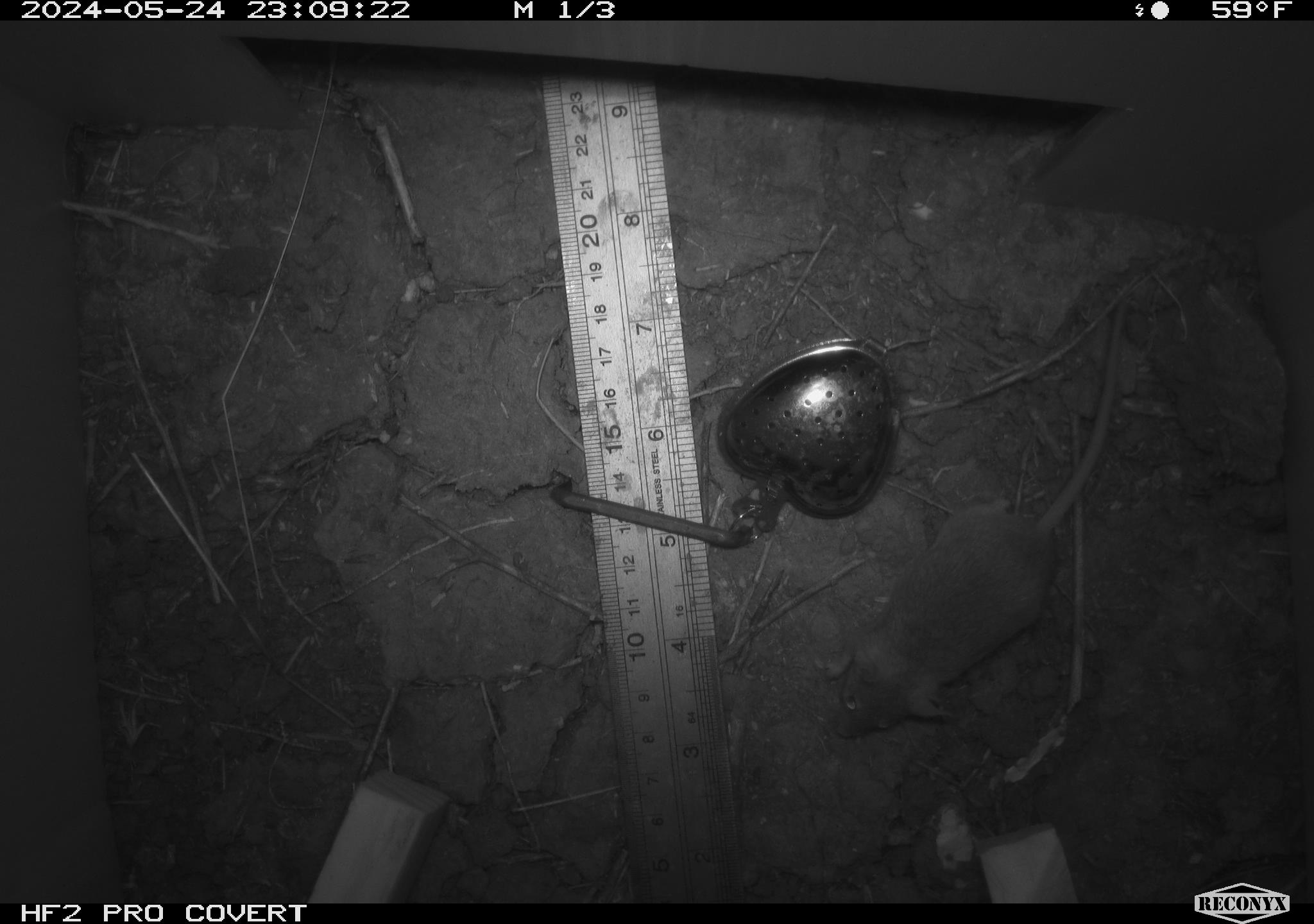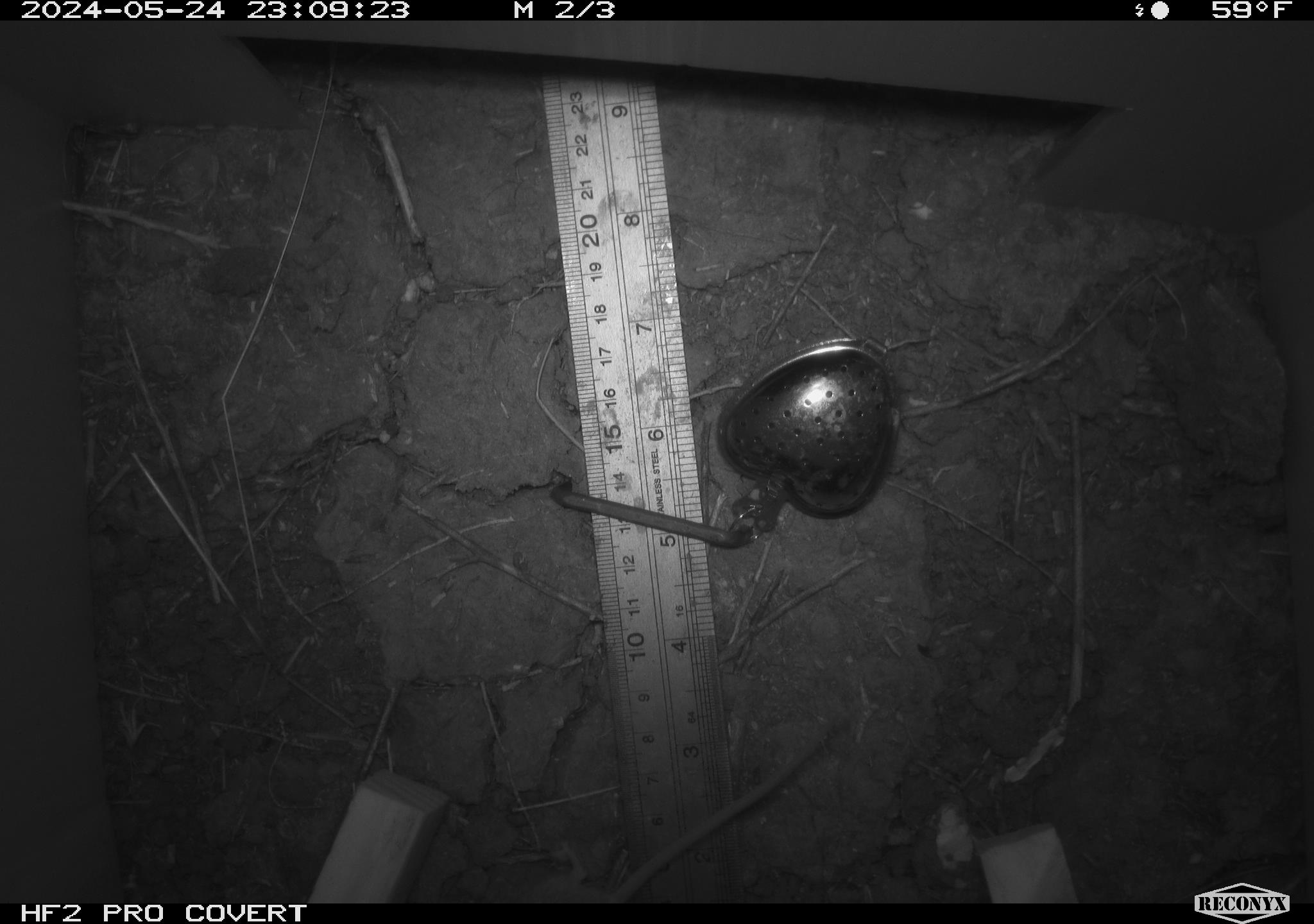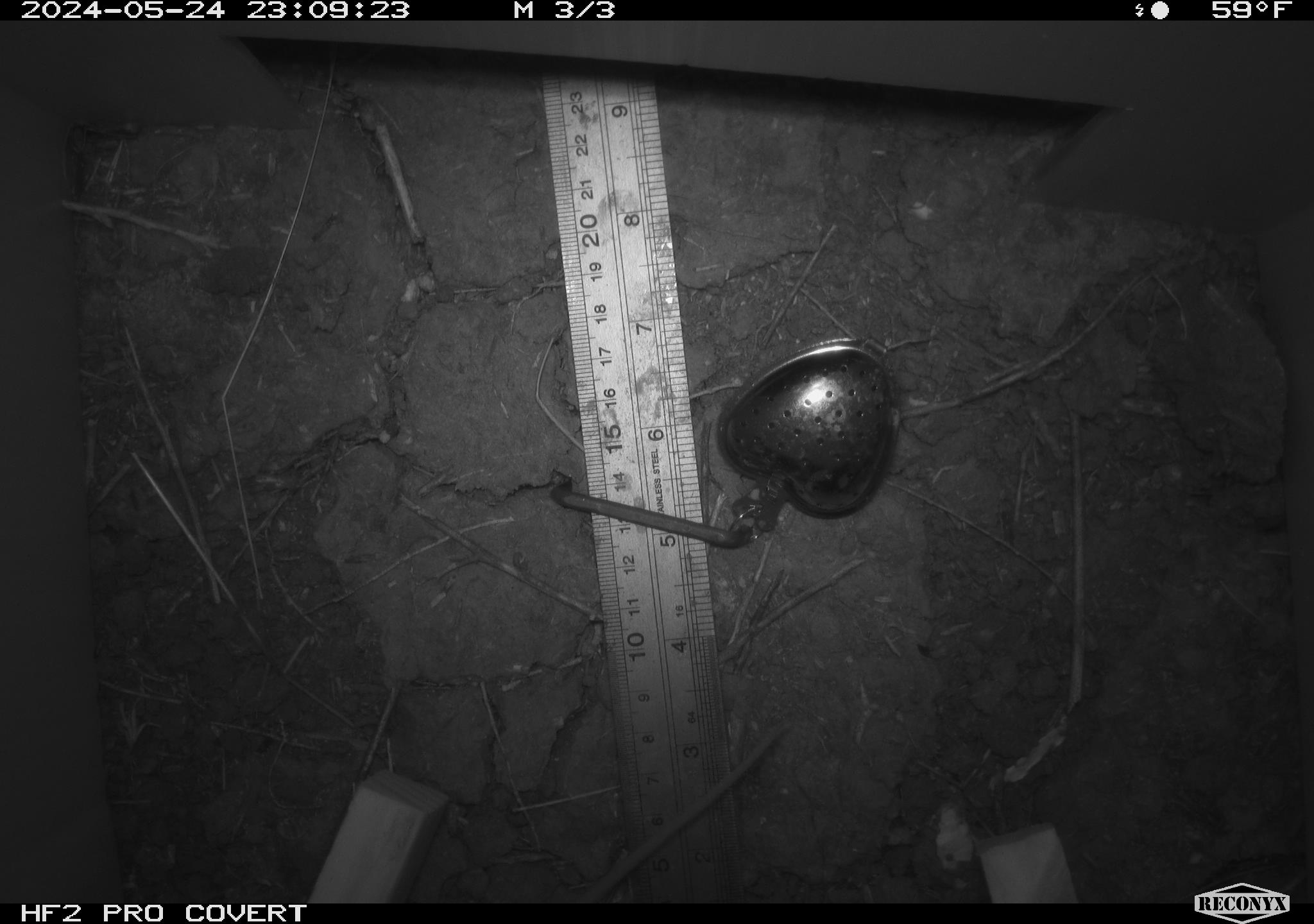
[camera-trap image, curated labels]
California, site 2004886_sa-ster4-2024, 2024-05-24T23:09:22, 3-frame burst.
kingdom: Animalia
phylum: Chordata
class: Mammalia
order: Rodentia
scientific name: Rodentia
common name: mouse species